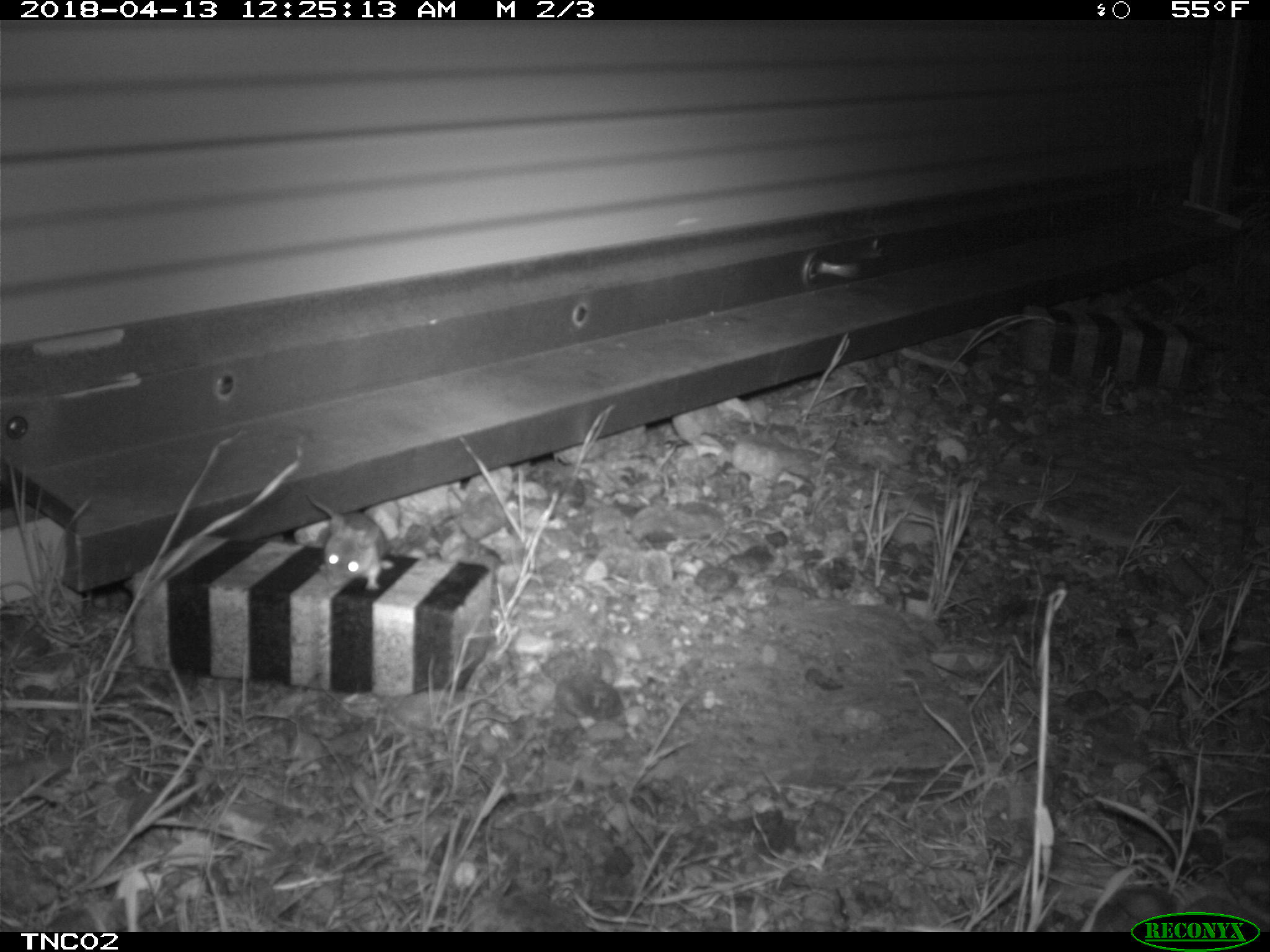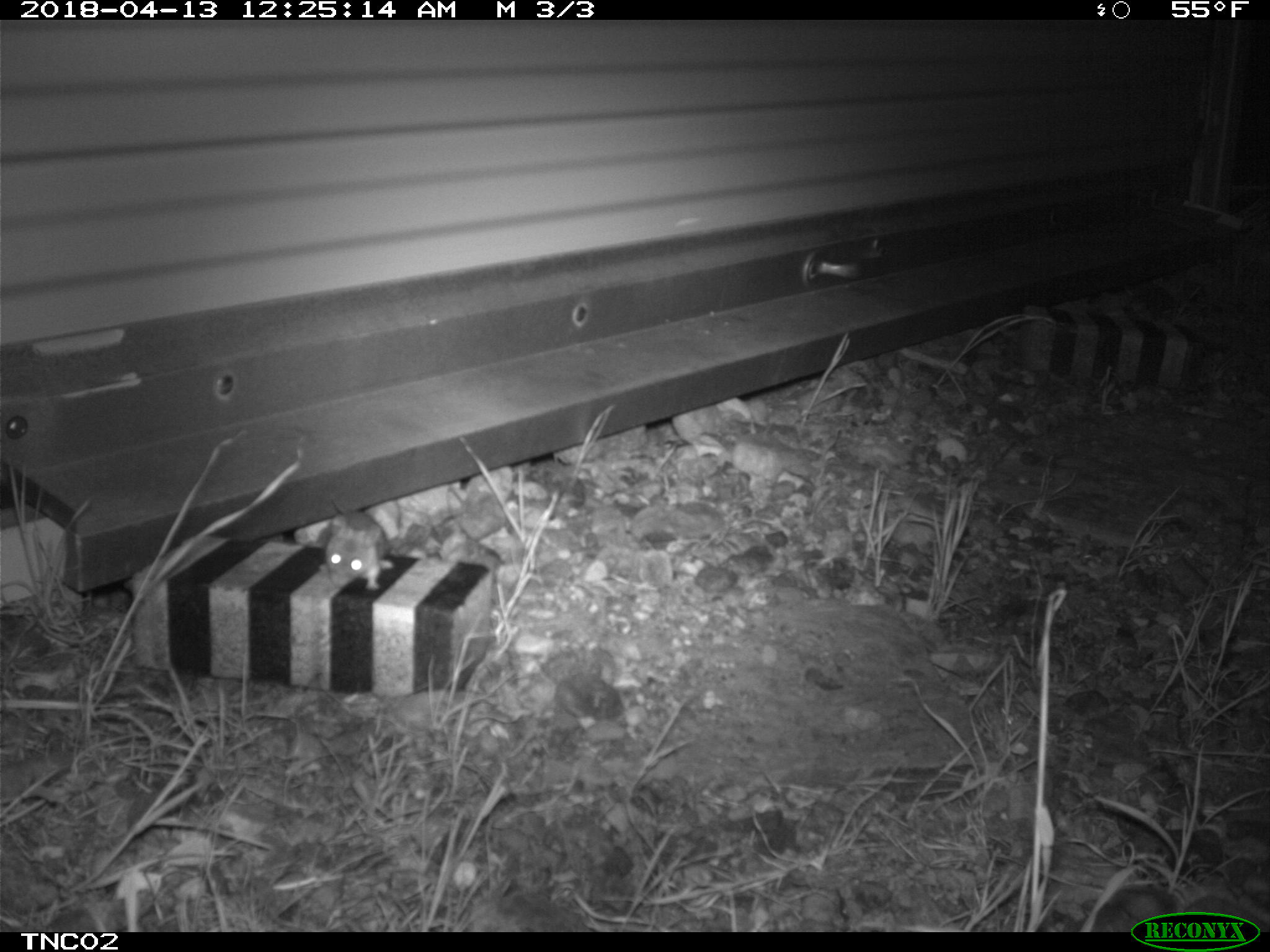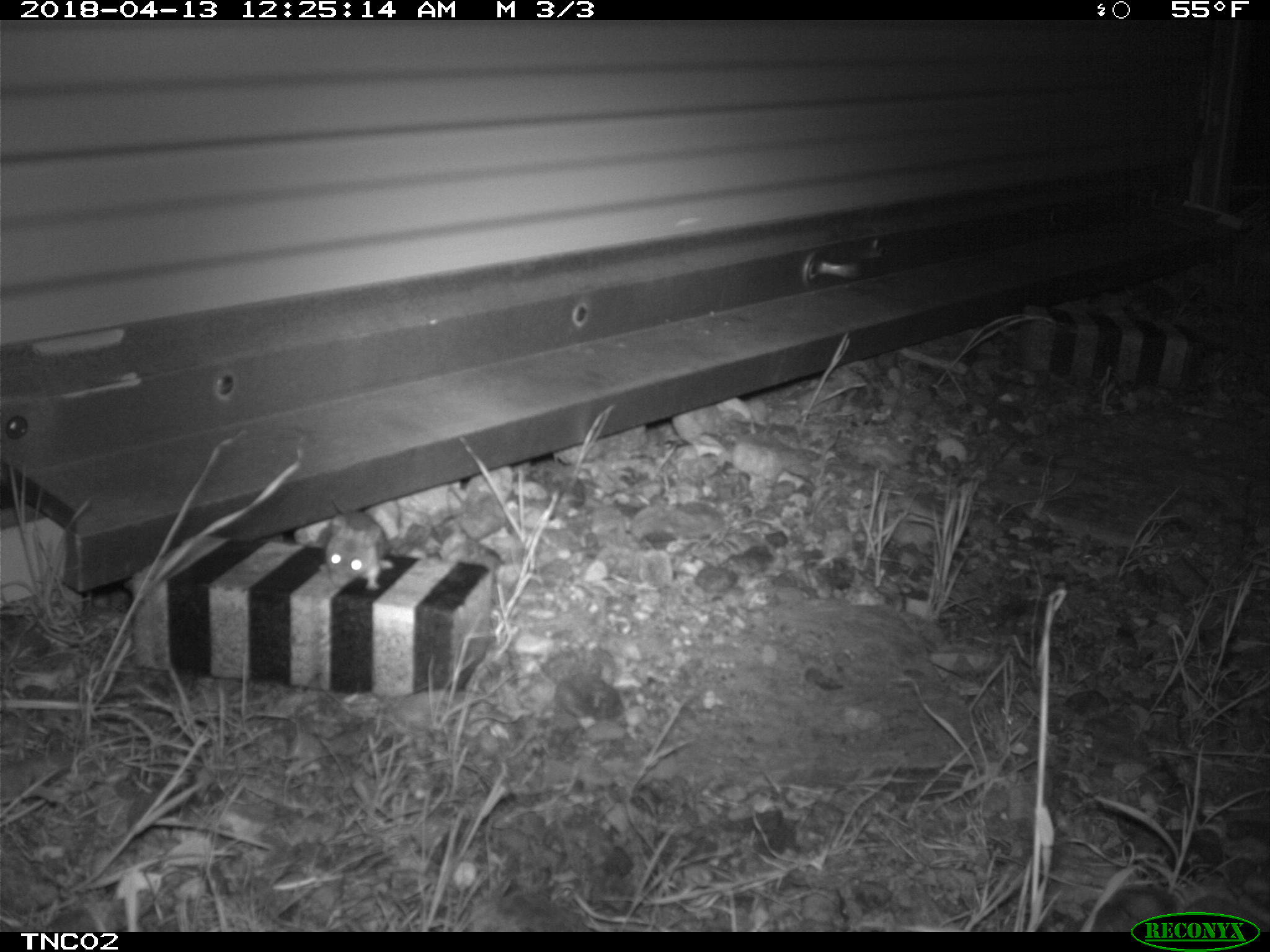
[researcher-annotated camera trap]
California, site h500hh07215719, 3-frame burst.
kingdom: Animalia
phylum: Chordata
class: Mammalia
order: Rodentia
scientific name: Rodentia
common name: rodent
Rodent (Rodentia).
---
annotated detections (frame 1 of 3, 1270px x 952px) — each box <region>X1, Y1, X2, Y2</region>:
rodent: <region>305, 490, 386, 590</region>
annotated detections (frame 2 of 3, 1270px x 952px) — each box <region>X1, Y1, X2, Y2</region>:
rodent: <region>319, 494, 397, 593</region>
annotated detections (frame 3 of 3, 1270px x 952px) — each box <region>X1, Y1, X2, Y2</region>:
rodent: <region>322, 493, 393, 590</region>